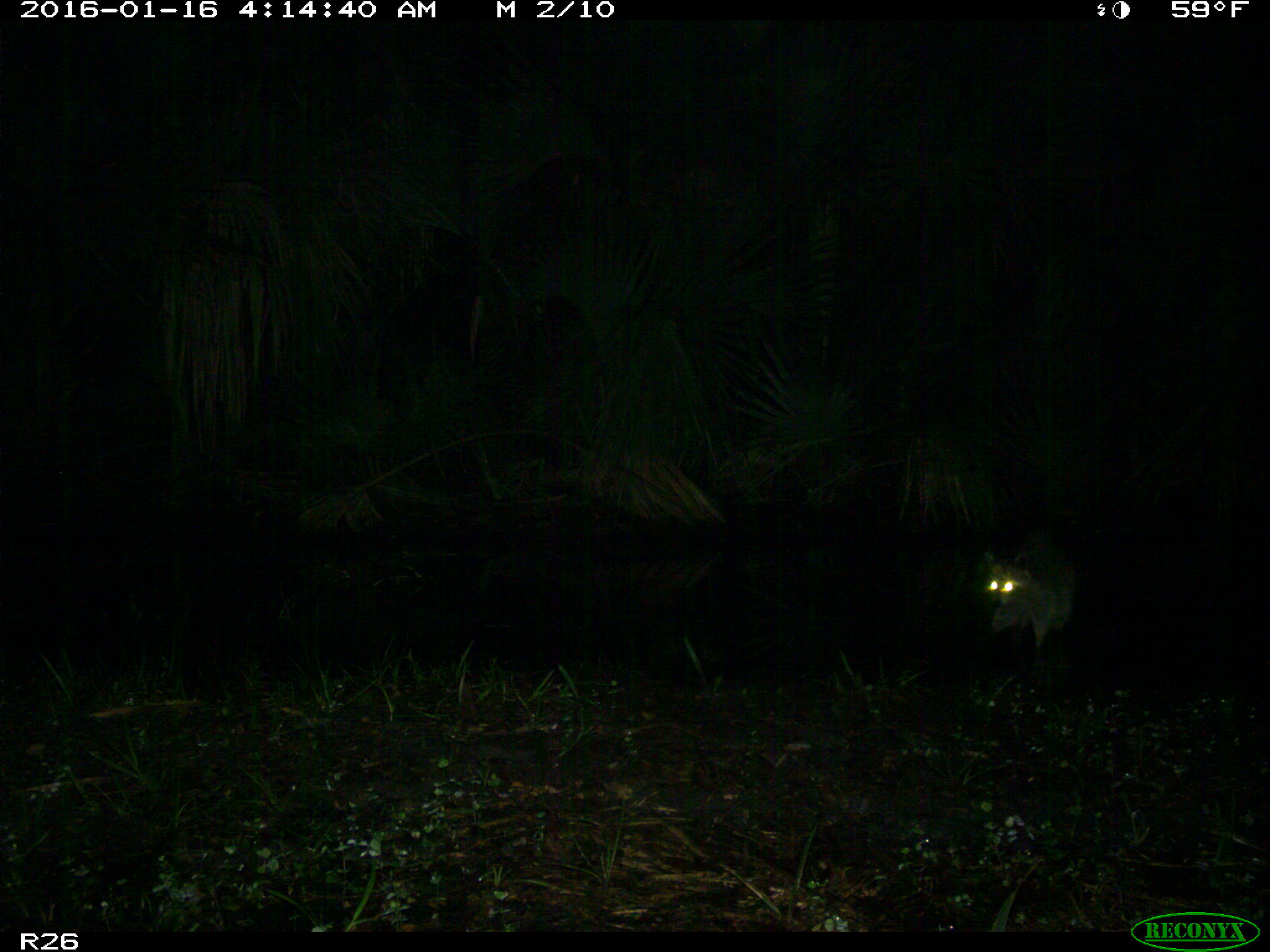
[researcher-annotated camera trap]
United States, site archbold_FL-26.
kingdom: Animalia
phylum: Chordata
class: Mammalia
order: Carnivora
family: Procyonidae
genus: Procyon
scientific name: Procyon lotor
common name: common raccoon